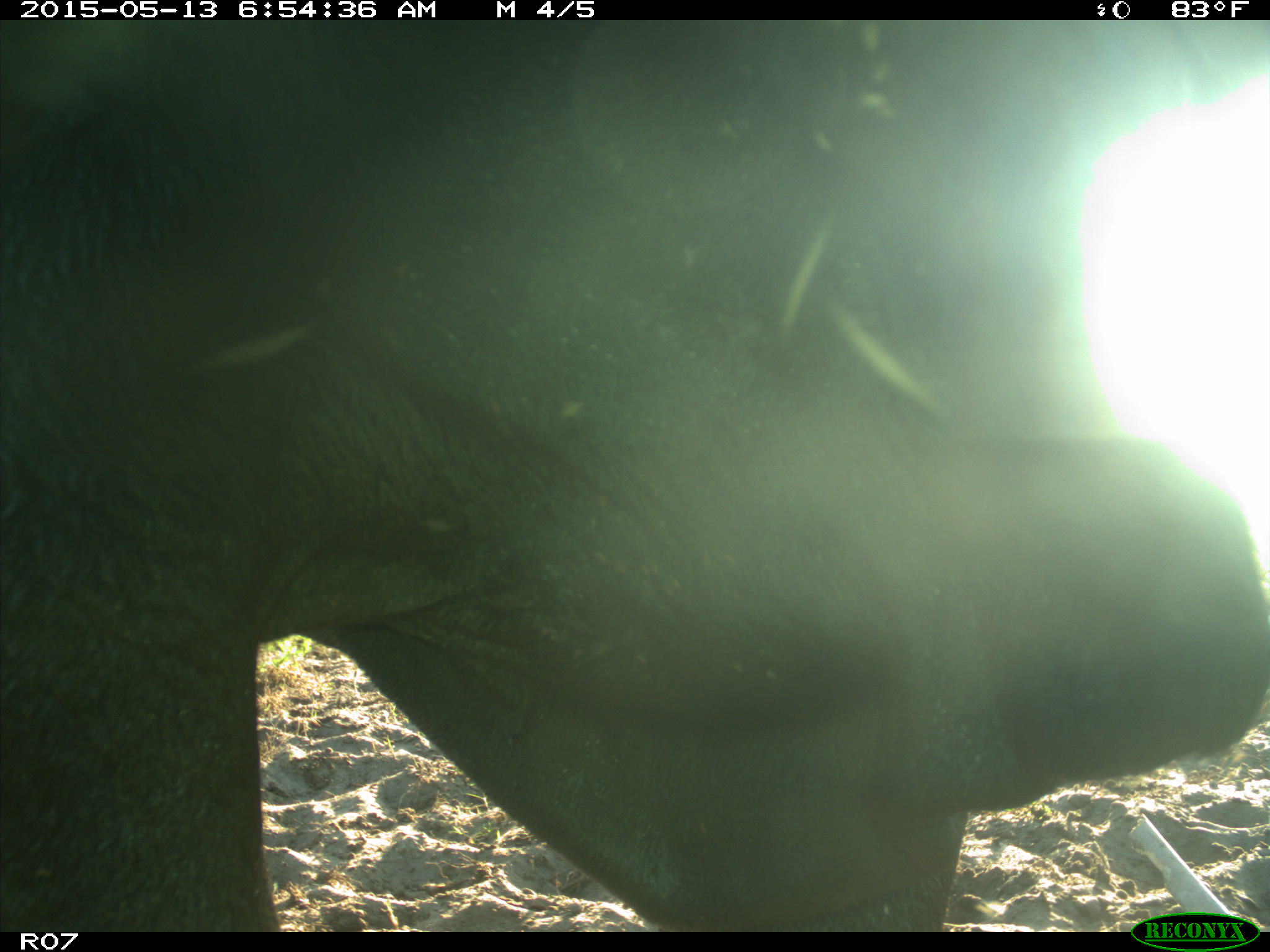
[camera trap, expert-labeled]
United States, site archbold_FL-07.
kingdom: Animalia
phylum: Chordata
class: Mammalia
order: Artiodactyla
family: Bovidae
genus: Bos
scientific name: Bos taurus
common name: domestic cow